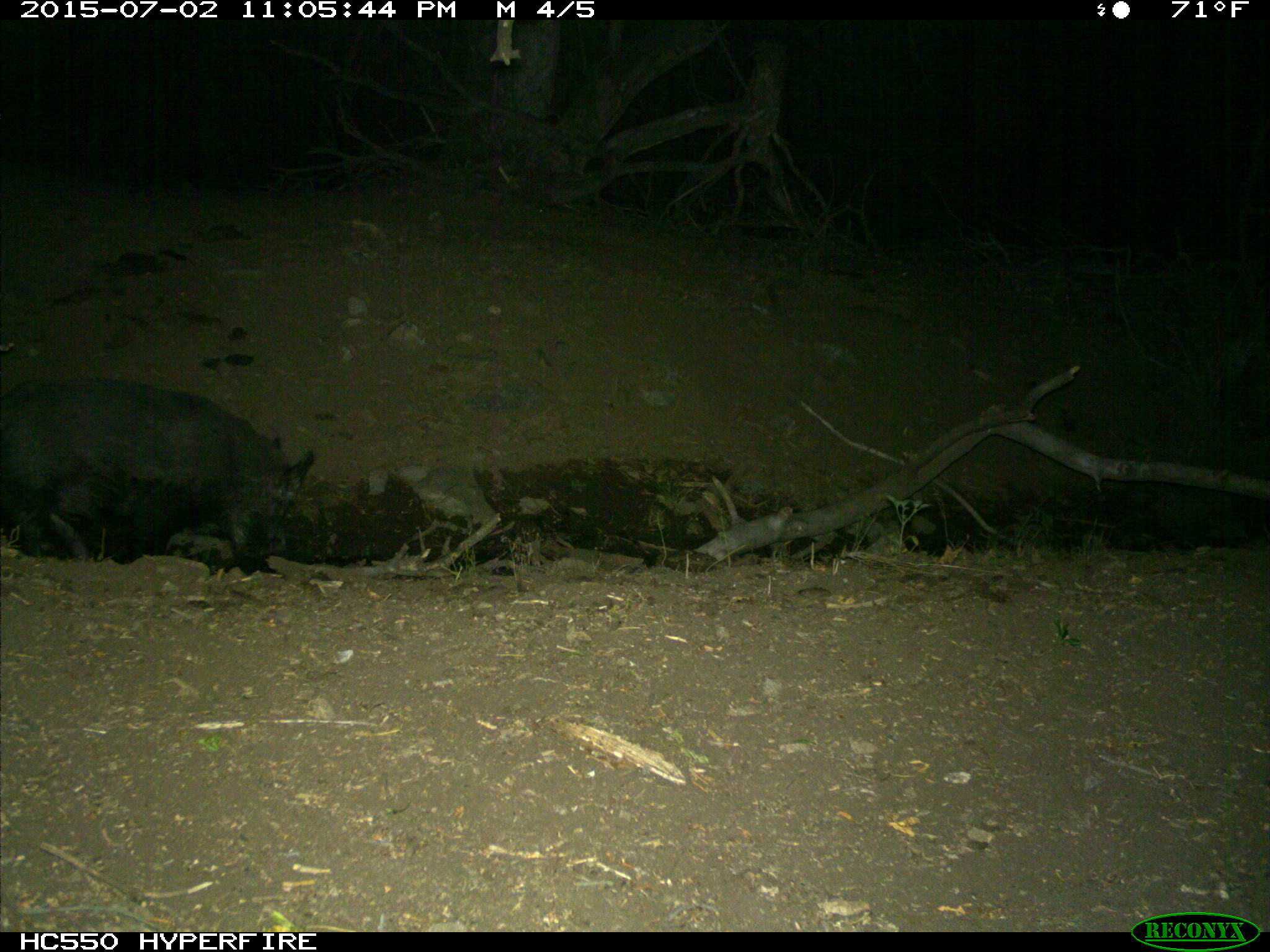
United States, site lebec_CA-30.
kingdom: Animalia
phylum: Chordata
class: Mammalia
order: Artiodactyla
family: Suidae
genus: Sus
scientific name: Sus scrofa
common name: wild boar